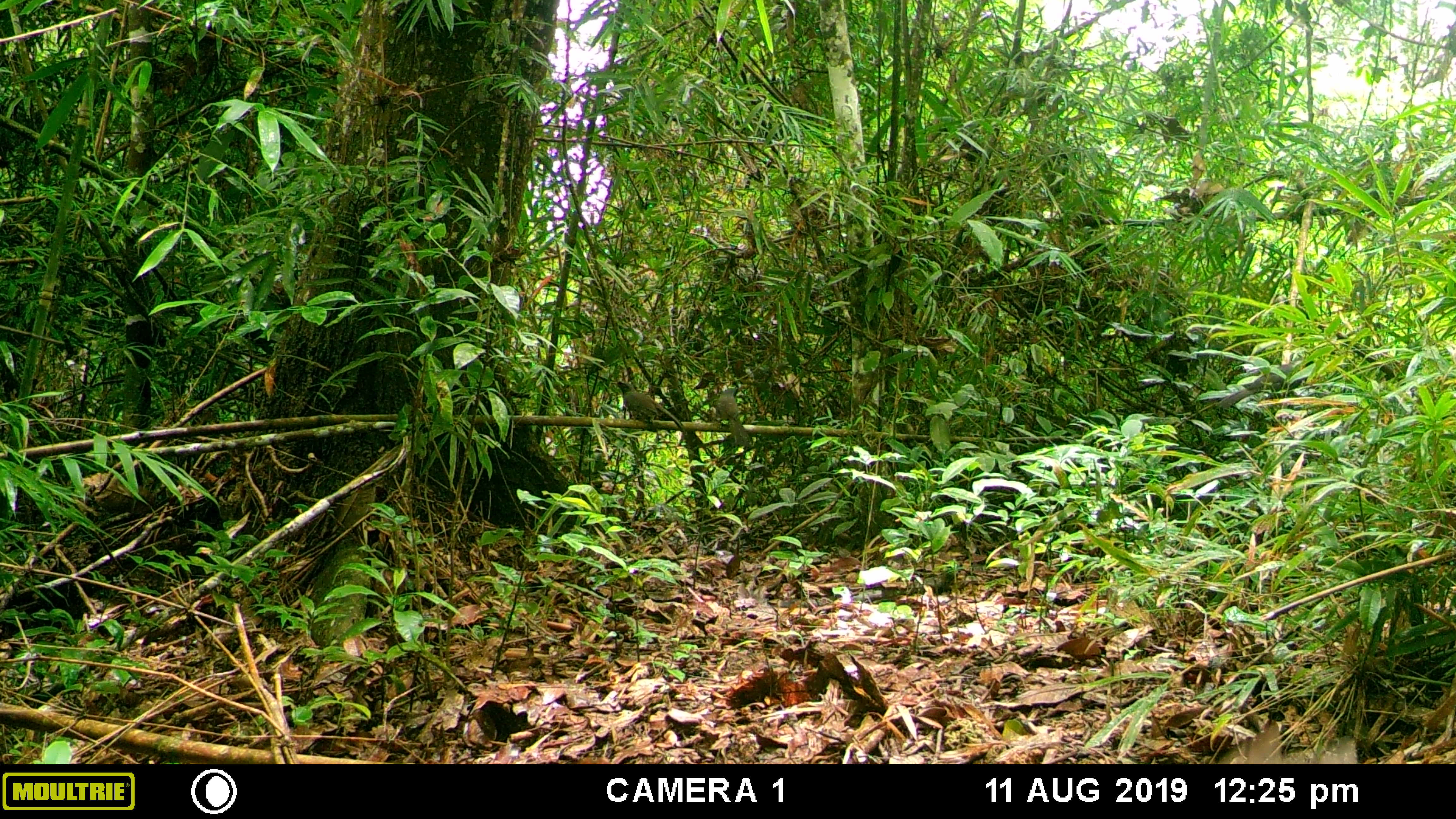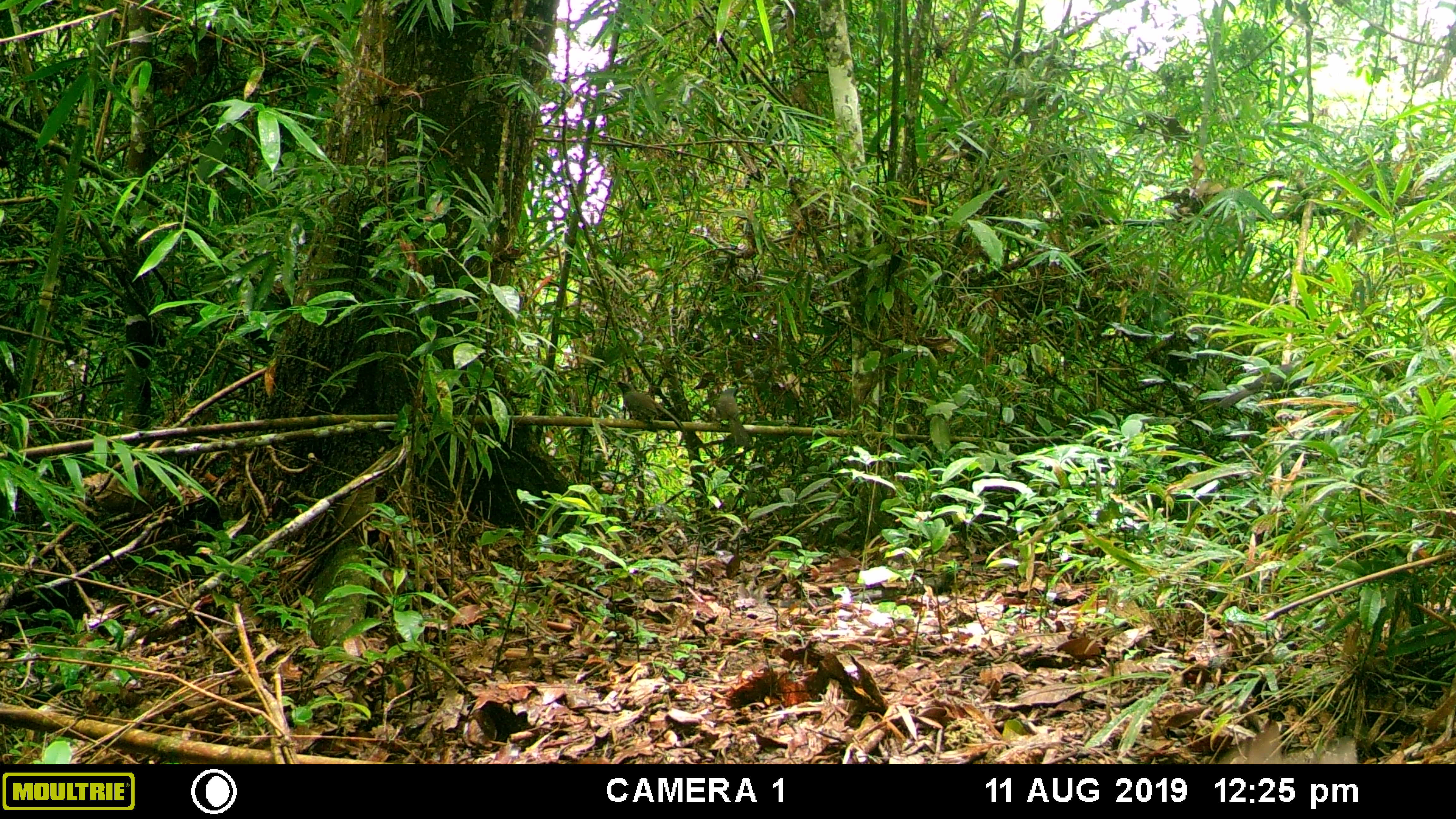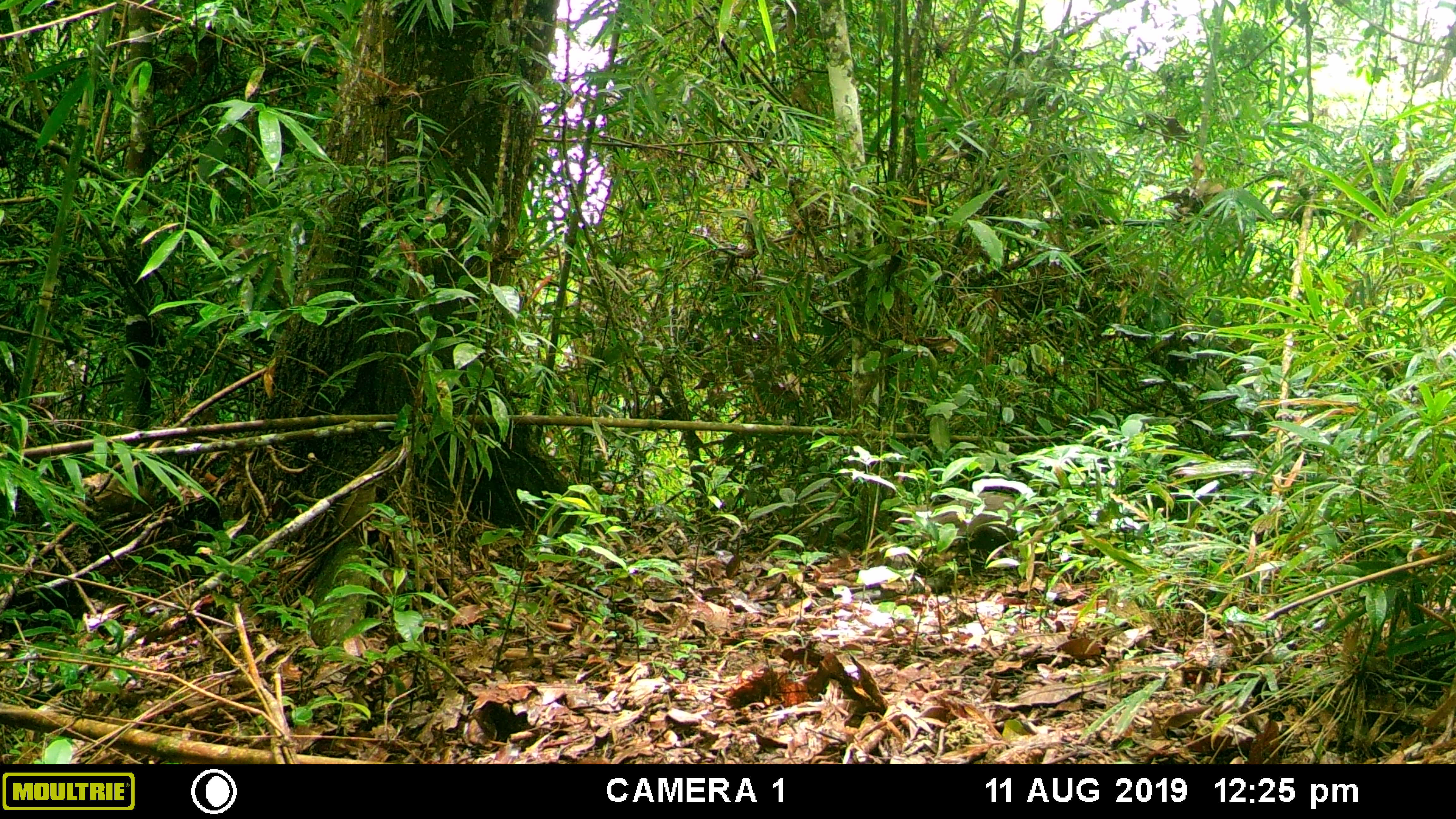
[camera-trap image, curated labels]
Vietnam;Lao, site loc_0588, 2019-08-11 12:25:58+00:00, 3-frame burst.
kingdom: Animalia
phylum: Chordata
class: Aves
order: Galliformes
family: Phasianidae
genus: Polyplectron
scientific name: Polyplectron bicalcaratum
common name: gray peacock-pheasant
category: grey peacock pheasant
Grey peacock pheasant (gray peacock-pheasant) (Polyplectron bicalcaratum). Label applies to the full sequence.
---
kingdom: Animalia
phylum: Chordata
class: Aves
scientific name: Aves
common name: bird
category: unidentified bird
Unidentified bird (bird) (Aves). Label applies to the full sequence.